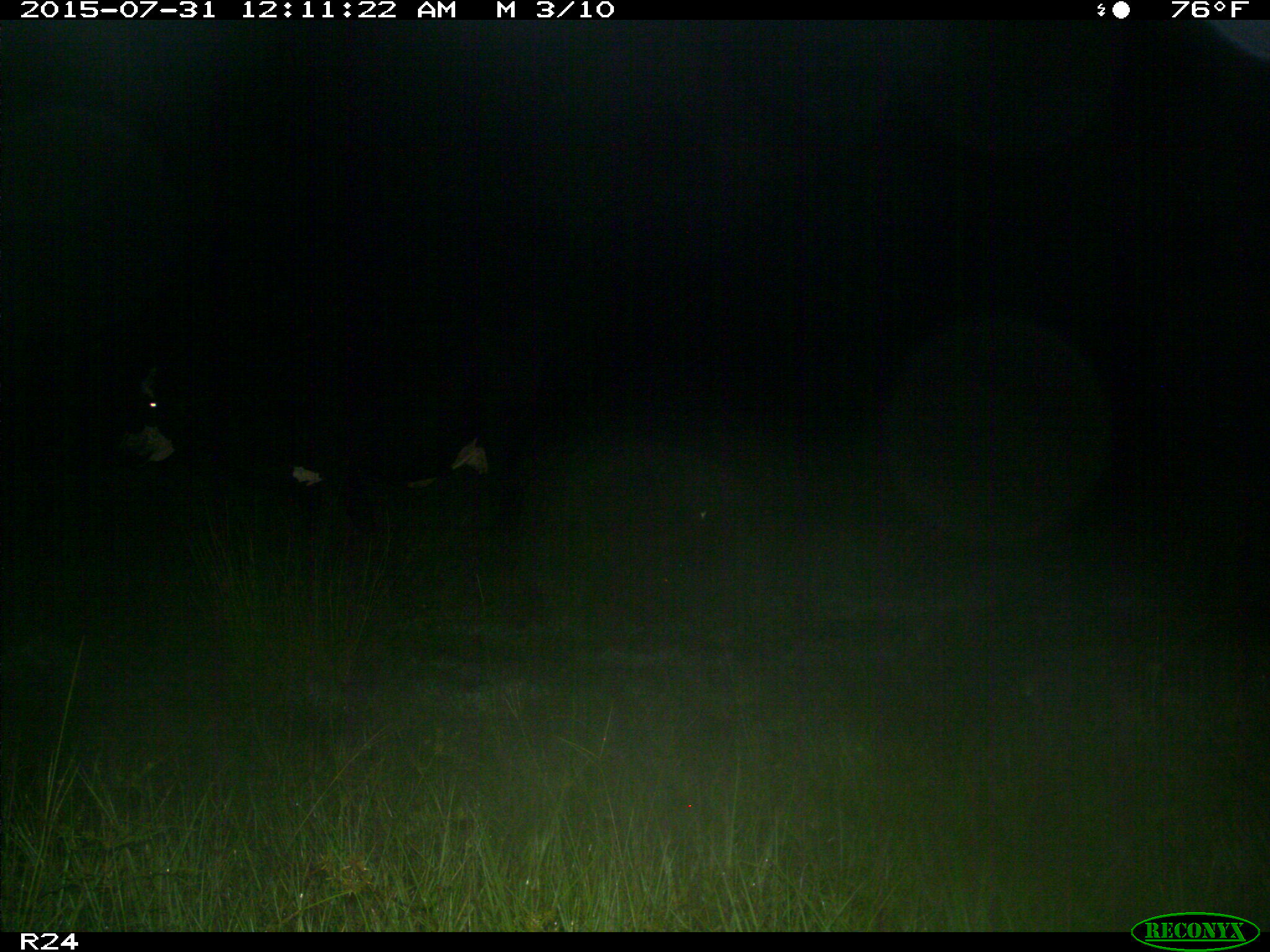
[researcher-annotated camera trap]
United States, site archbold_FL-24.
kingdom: Animalia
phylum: Chordata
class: Mammalia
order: Artiodactyla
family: Bovidae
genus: Bos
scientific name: Bos taurus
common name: domestic cow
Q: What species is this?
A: Bos taurus (domestic cow).